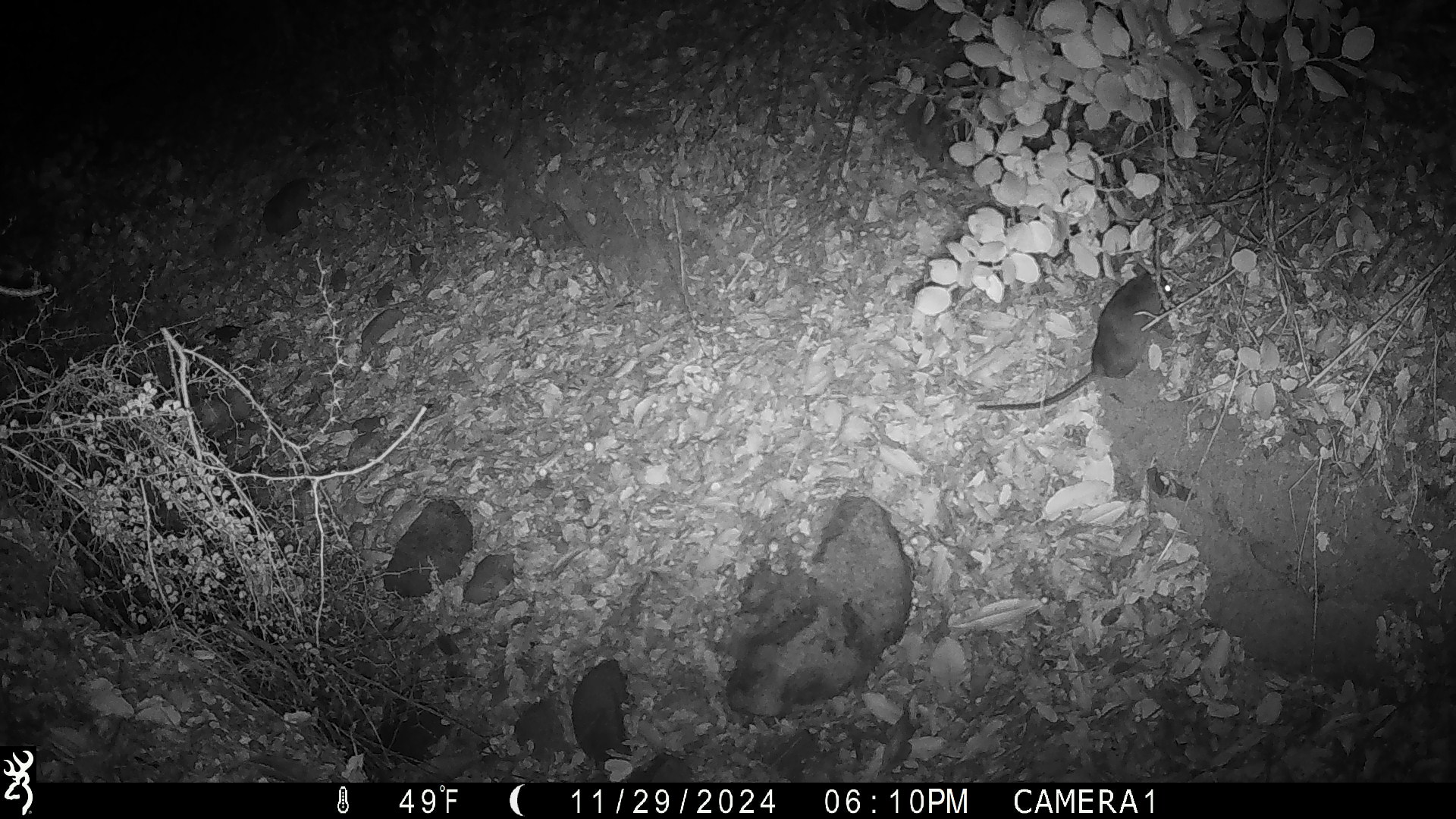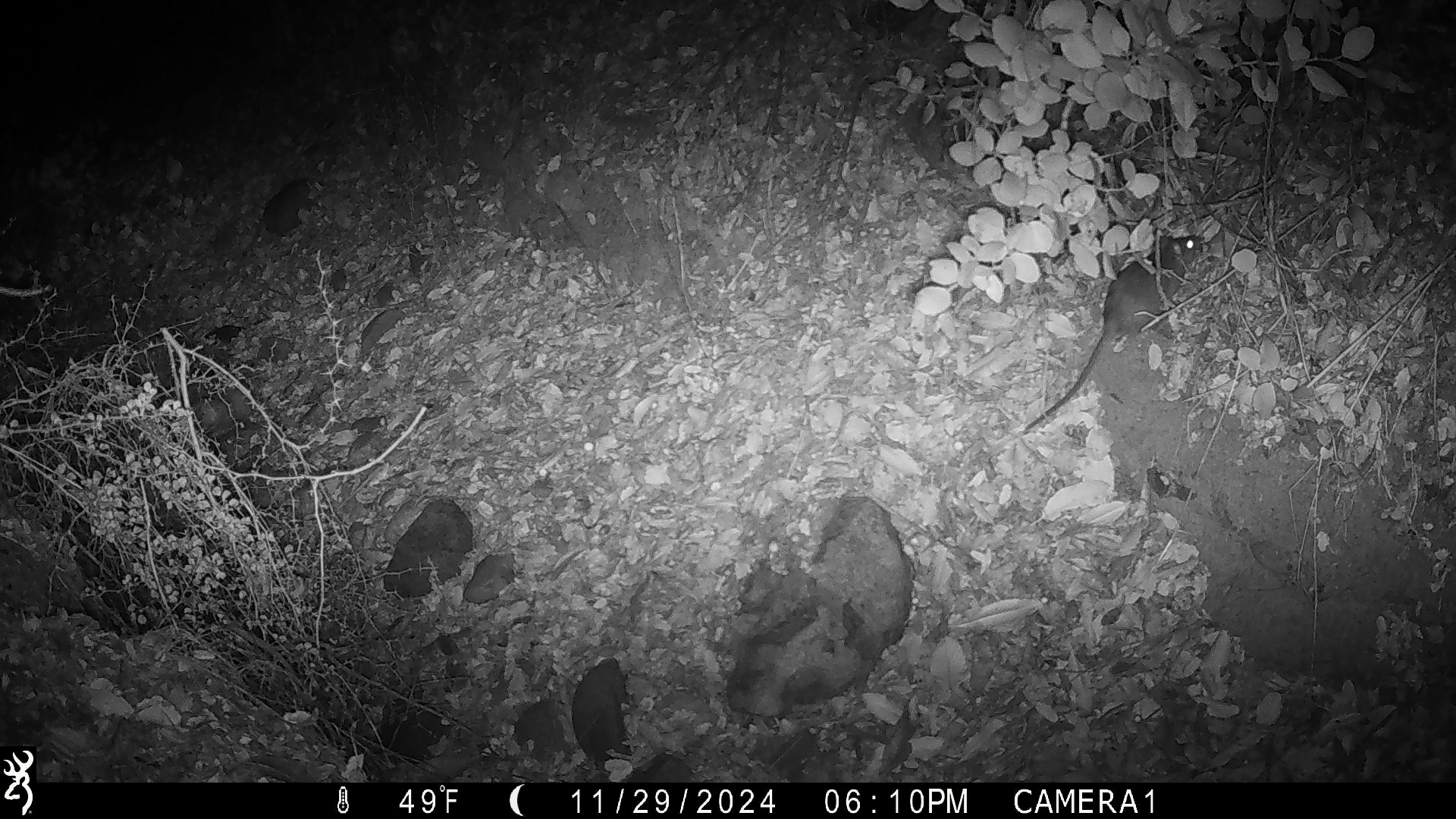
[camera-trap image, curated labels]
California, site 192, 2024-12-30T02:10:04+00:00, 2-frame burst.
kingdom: Animalia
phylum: Chordata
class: Mammalia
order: Rodentia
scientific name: Rodentia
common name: mouse or rat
Mouse or rat (Rodentia).